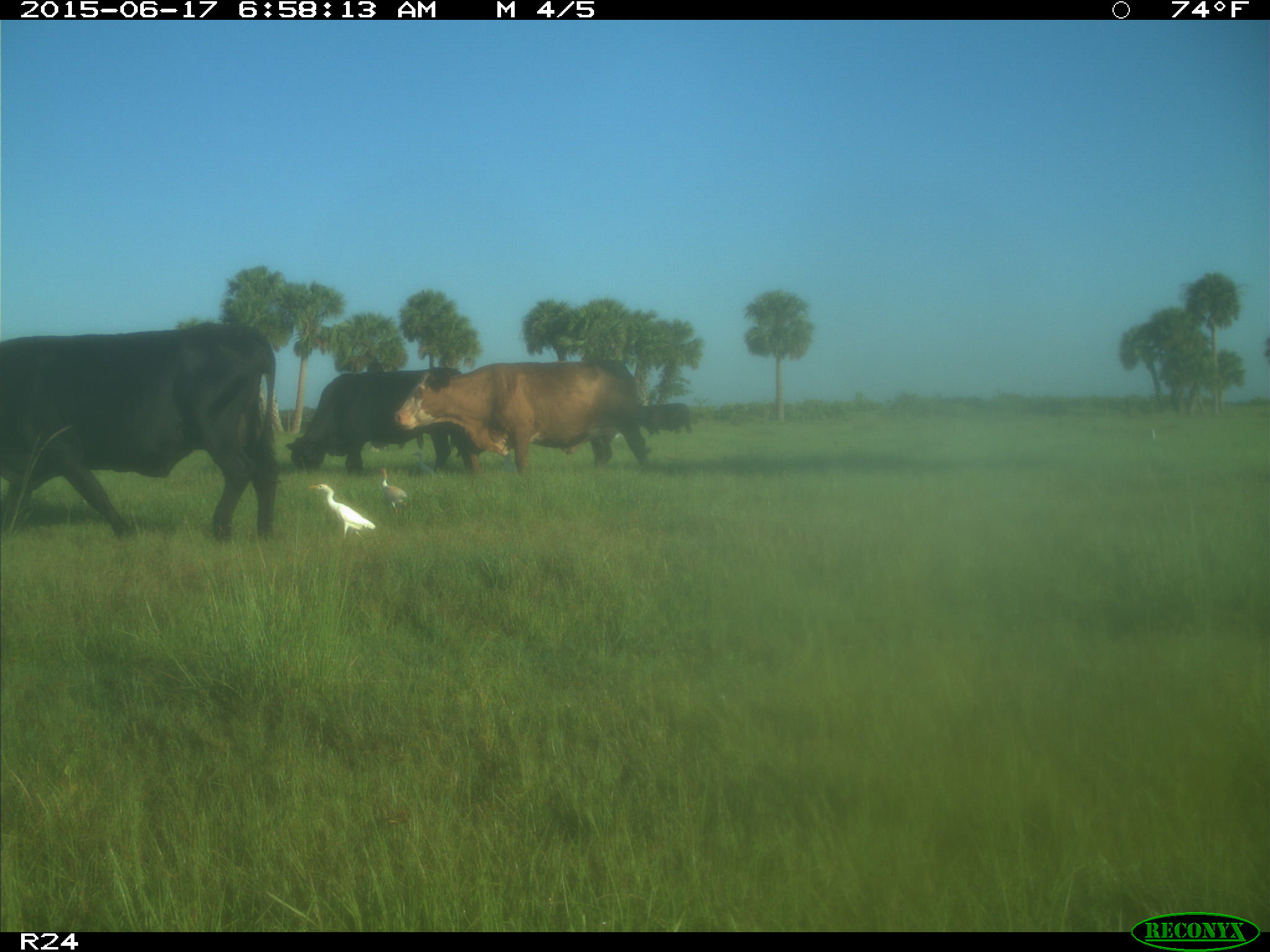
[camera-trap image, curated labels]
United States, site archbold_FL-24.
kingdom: Animalia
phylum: Chordata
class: Mammalia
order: Artiodactyla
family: Bovidae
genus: Bos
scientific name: Bos taurus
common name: domestic cow